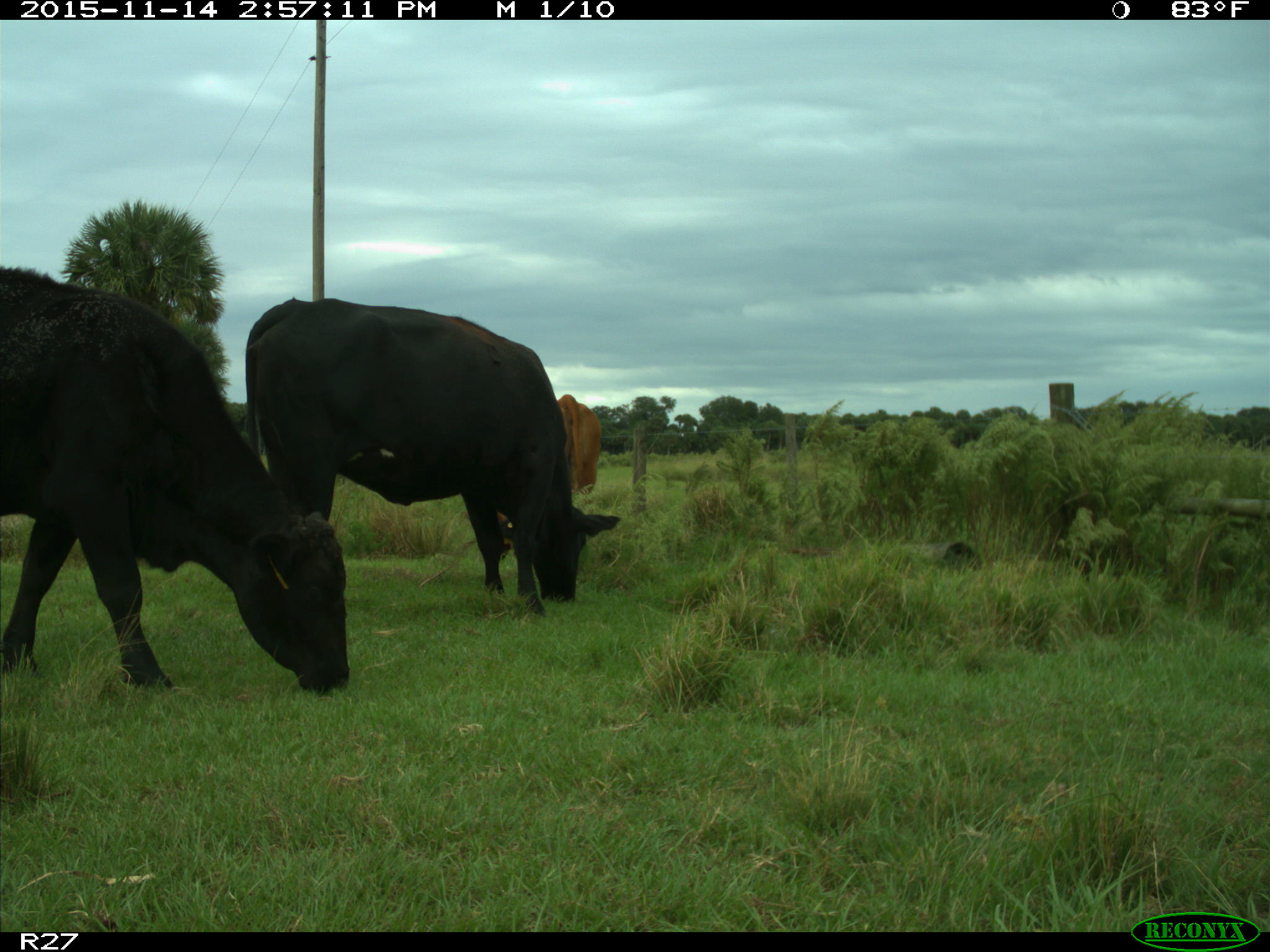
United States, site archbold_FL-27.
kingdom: Animalia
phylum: Chordata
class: Mammalia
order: Artiodactyla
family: Bovidae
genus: Bos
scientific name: Bos taurus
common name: domestic cow